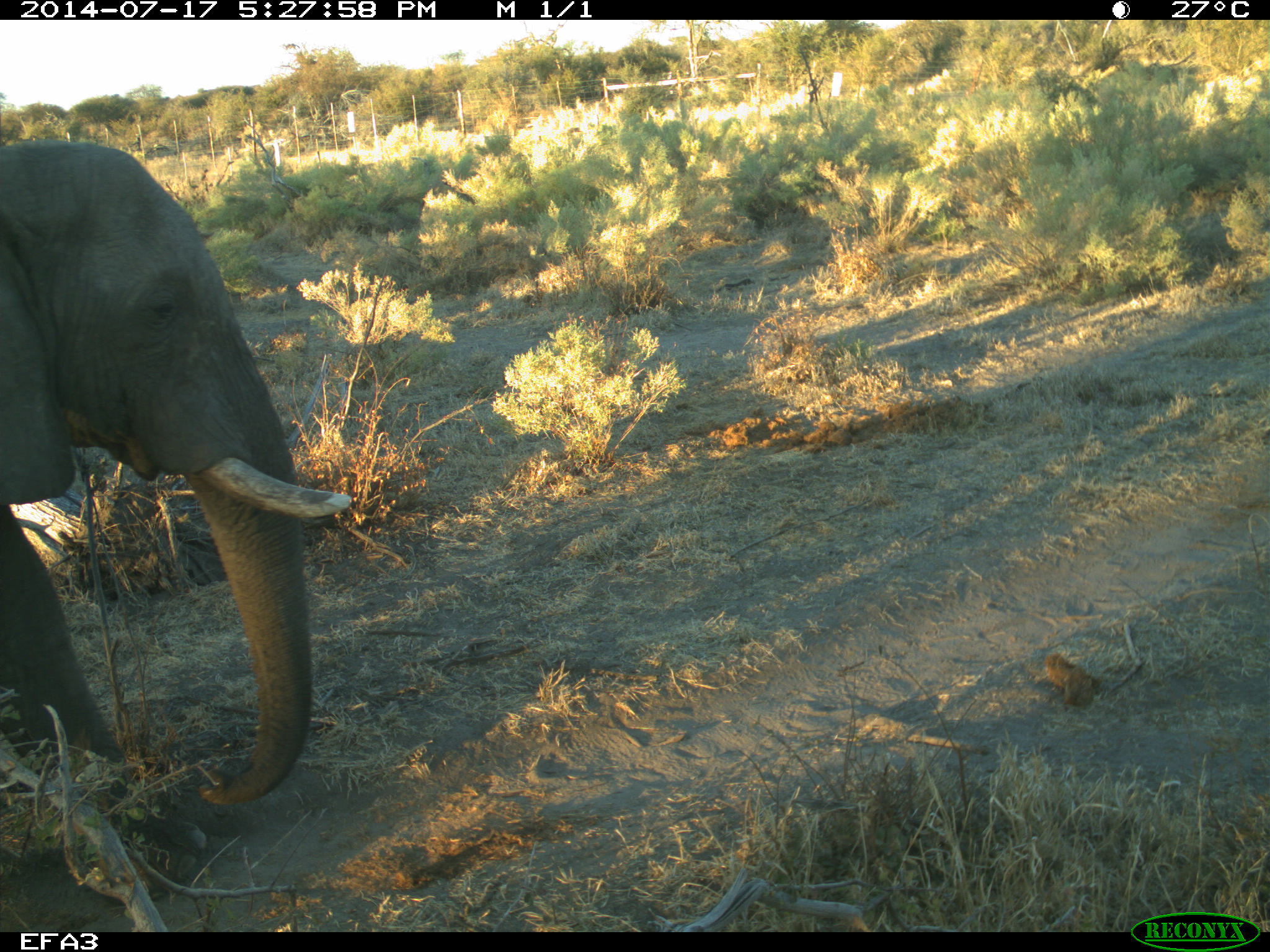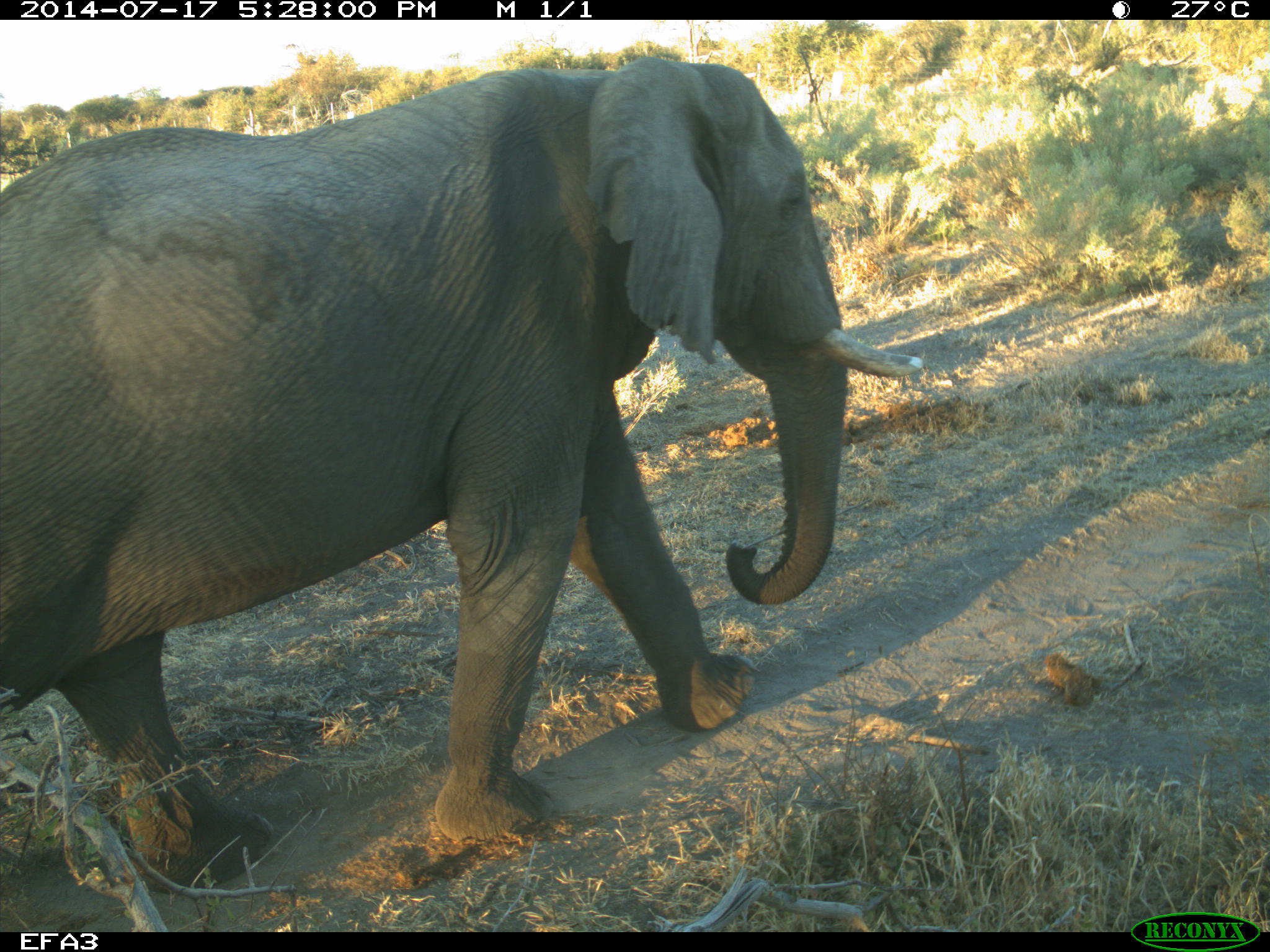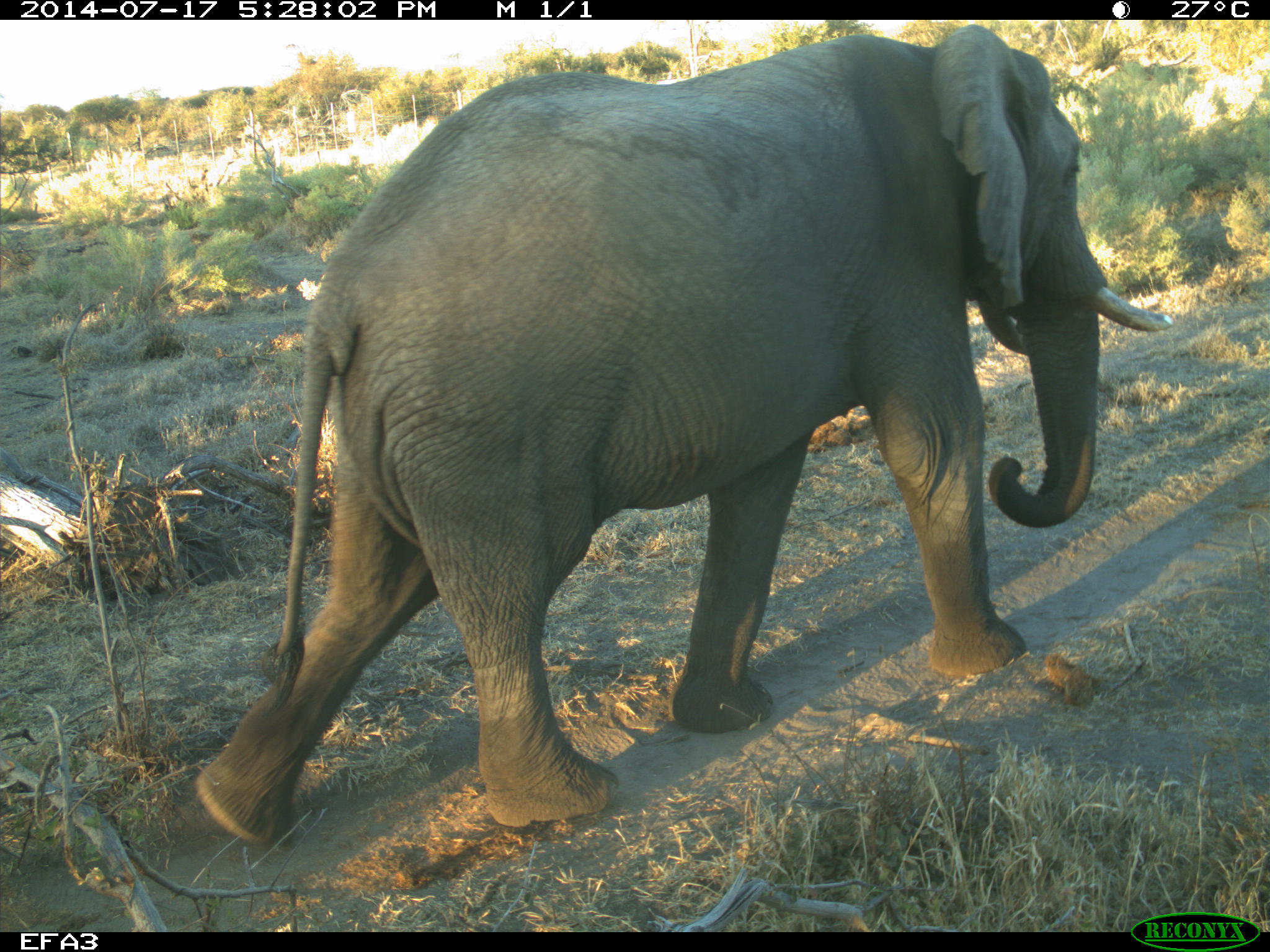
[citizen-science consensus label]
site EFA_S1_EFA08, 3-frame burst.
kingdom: Animalia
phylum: Chordata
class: Mammalia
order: Proboscidea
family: Elephantidae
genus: Loxodonta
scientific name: Loxodonta africana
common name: african bush elephant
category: elephant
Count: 1.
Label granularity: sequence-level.